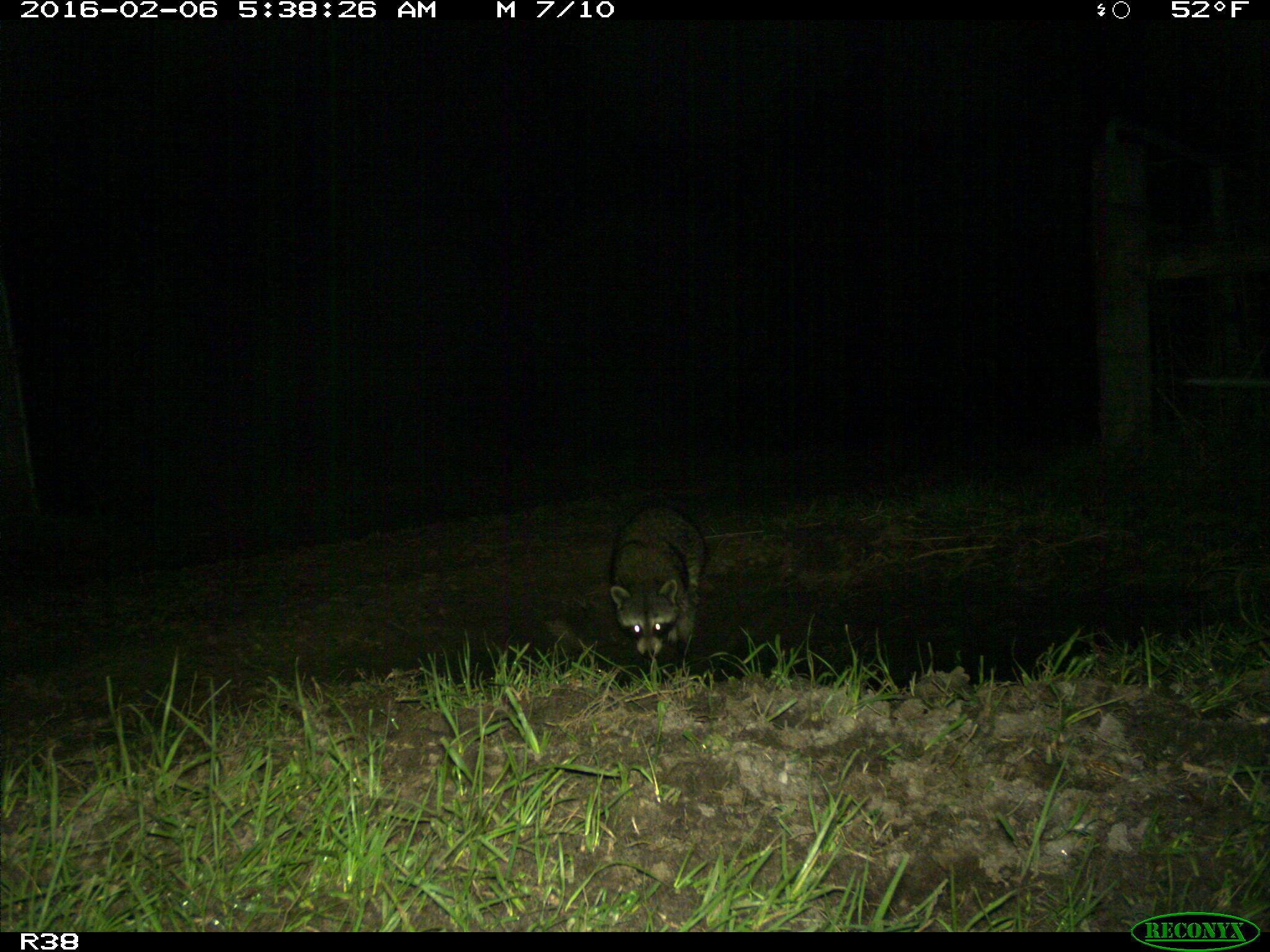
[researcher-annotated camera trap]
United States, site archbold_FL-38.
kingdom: Animalia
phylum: Chordata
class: Mammalia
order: Carnivora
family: Procyonidae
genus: Procyon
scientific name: Procyon lotor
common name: common raccoon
Procyon lotor (common raccoon).